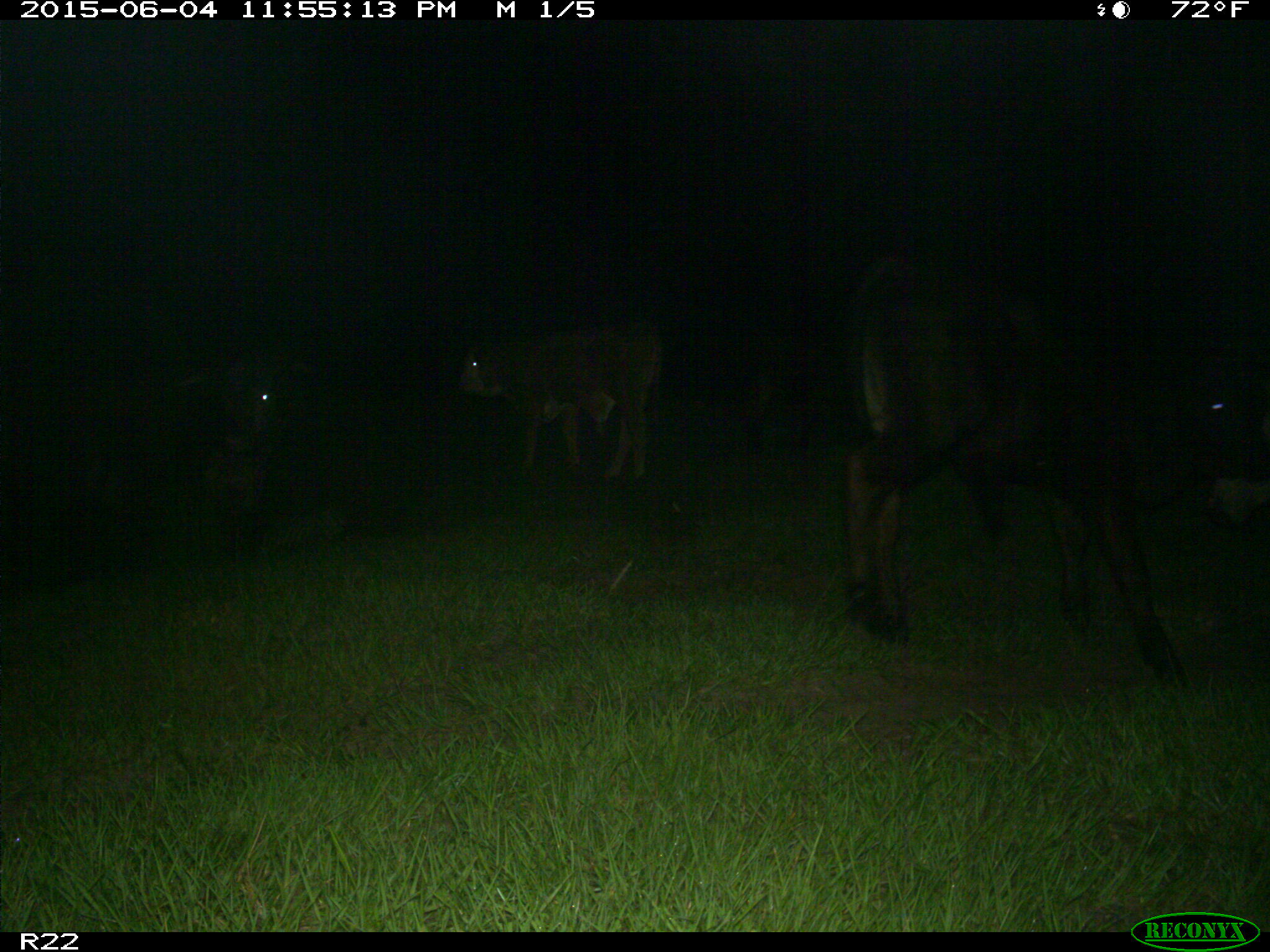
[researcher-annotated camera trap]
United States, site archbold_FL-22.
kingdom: Animalia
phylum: Chordata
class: Mammalia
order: Artiodactyla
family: Bovidae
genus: Bos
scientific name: Bos taurus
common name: domestic cow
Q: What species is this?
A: Bos taurus (domestic cow).